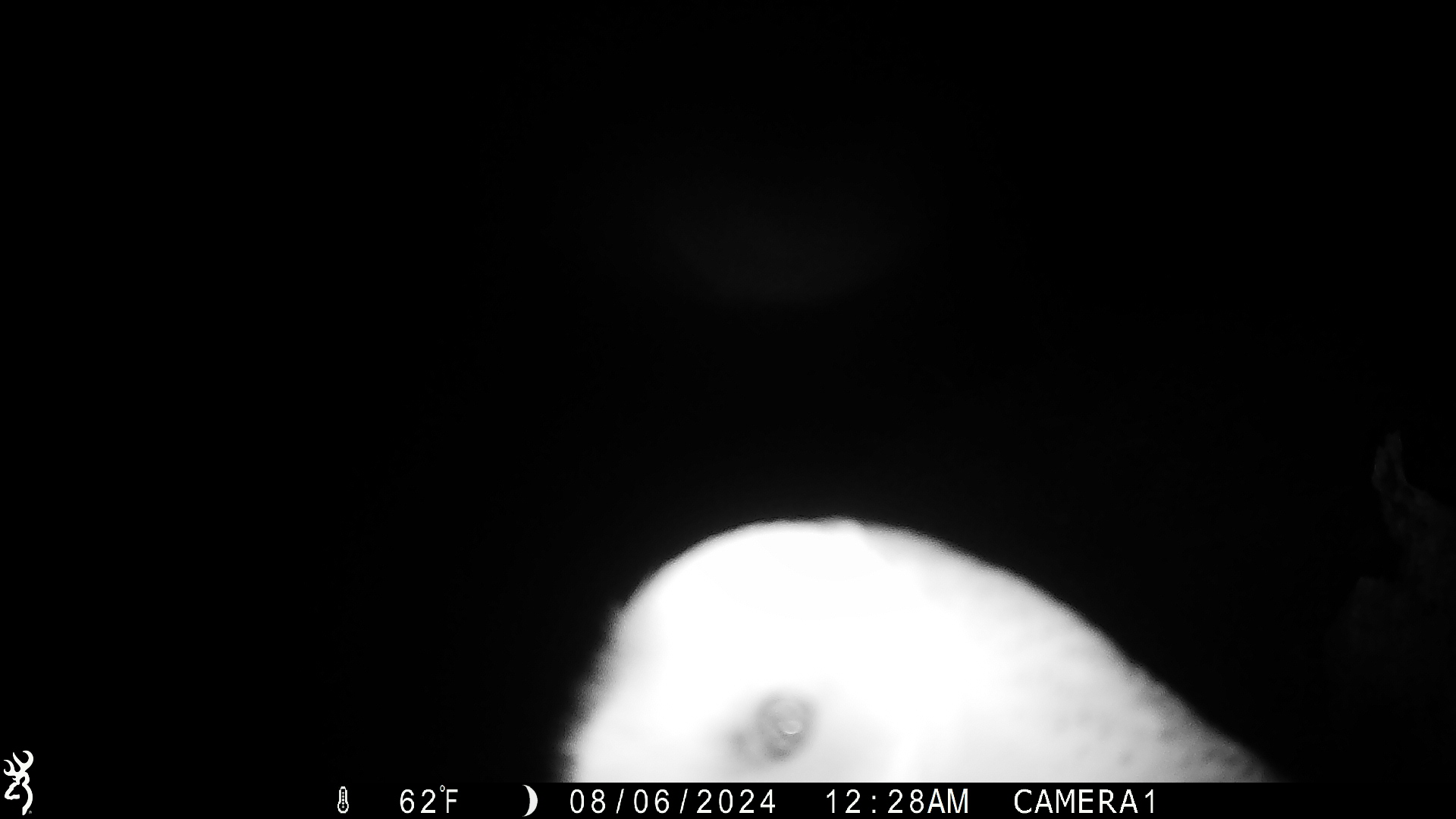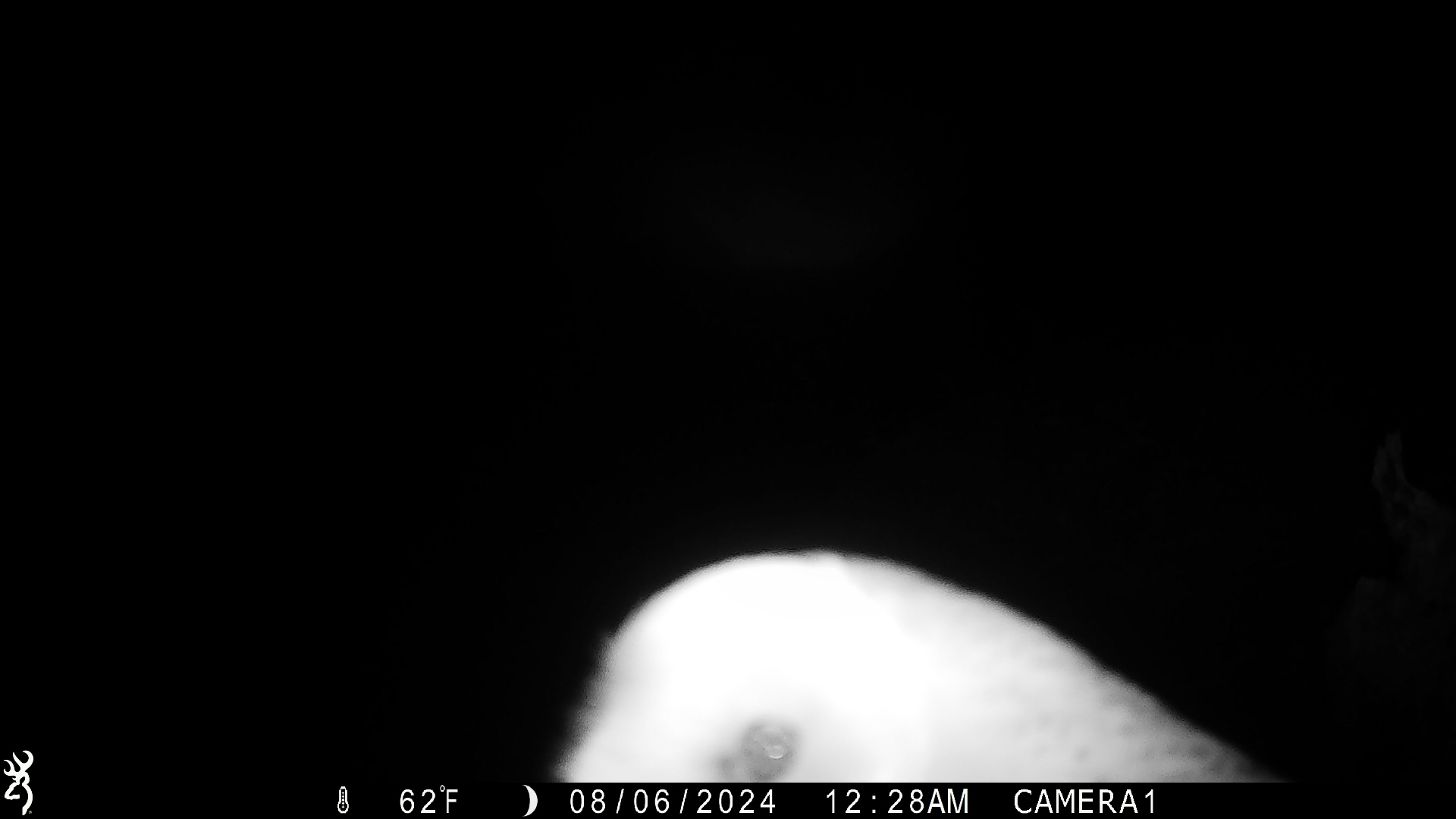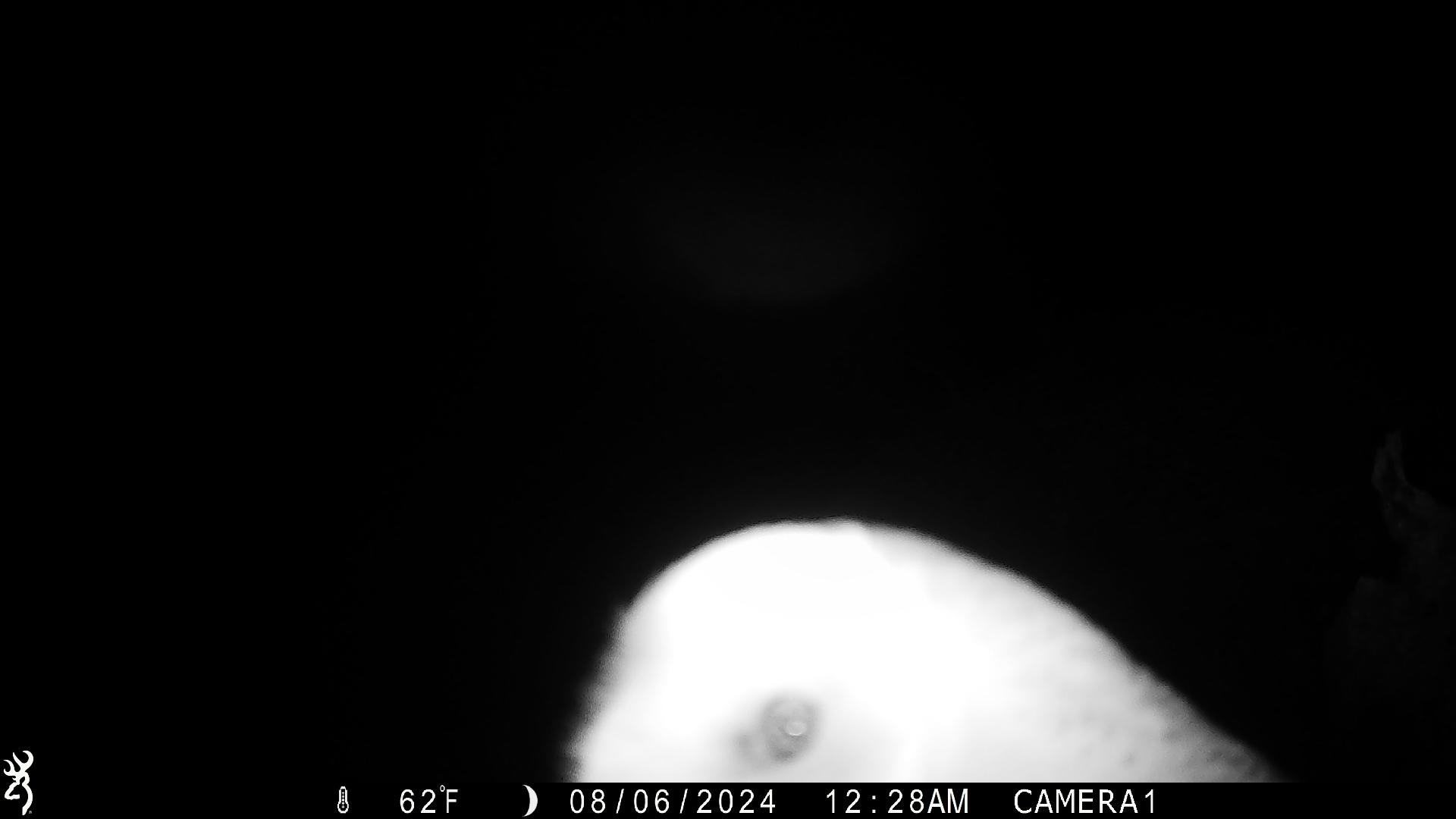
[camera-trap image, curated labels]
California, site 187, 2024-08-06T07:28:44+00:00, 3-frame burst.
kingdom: Animalia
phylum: Chordata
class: Aves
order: Strigiformes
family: Tytonidae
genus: Tyto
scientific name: Tyto alba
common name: barn owl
Barn owl (Tyto alba).